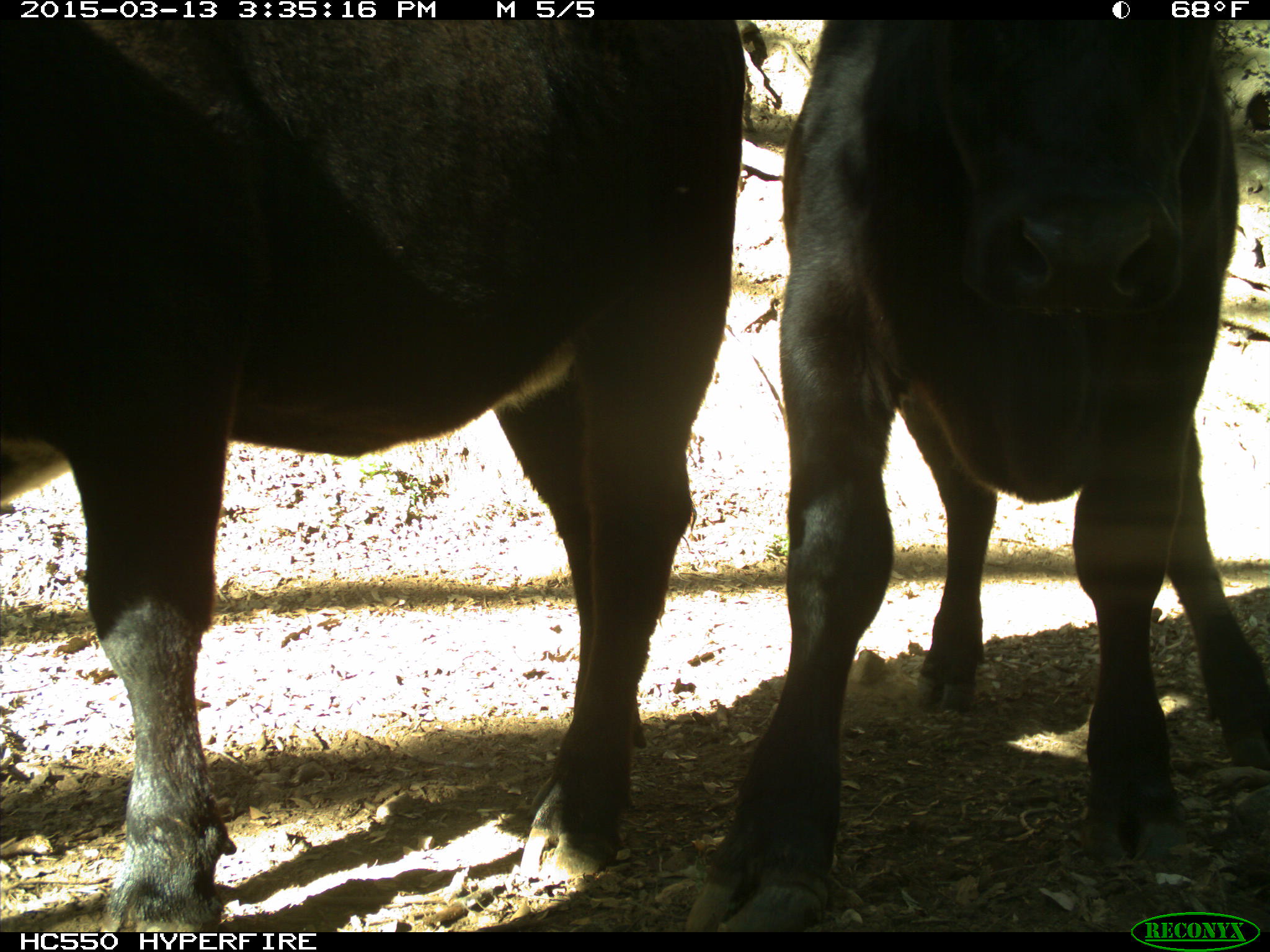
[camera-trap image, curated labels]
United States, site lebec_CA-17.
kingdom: Animalia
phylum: Chordata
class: Mammalia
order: Artiodactyla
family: Bovidae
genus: Bos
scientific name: Bos taurus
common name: domestic cow